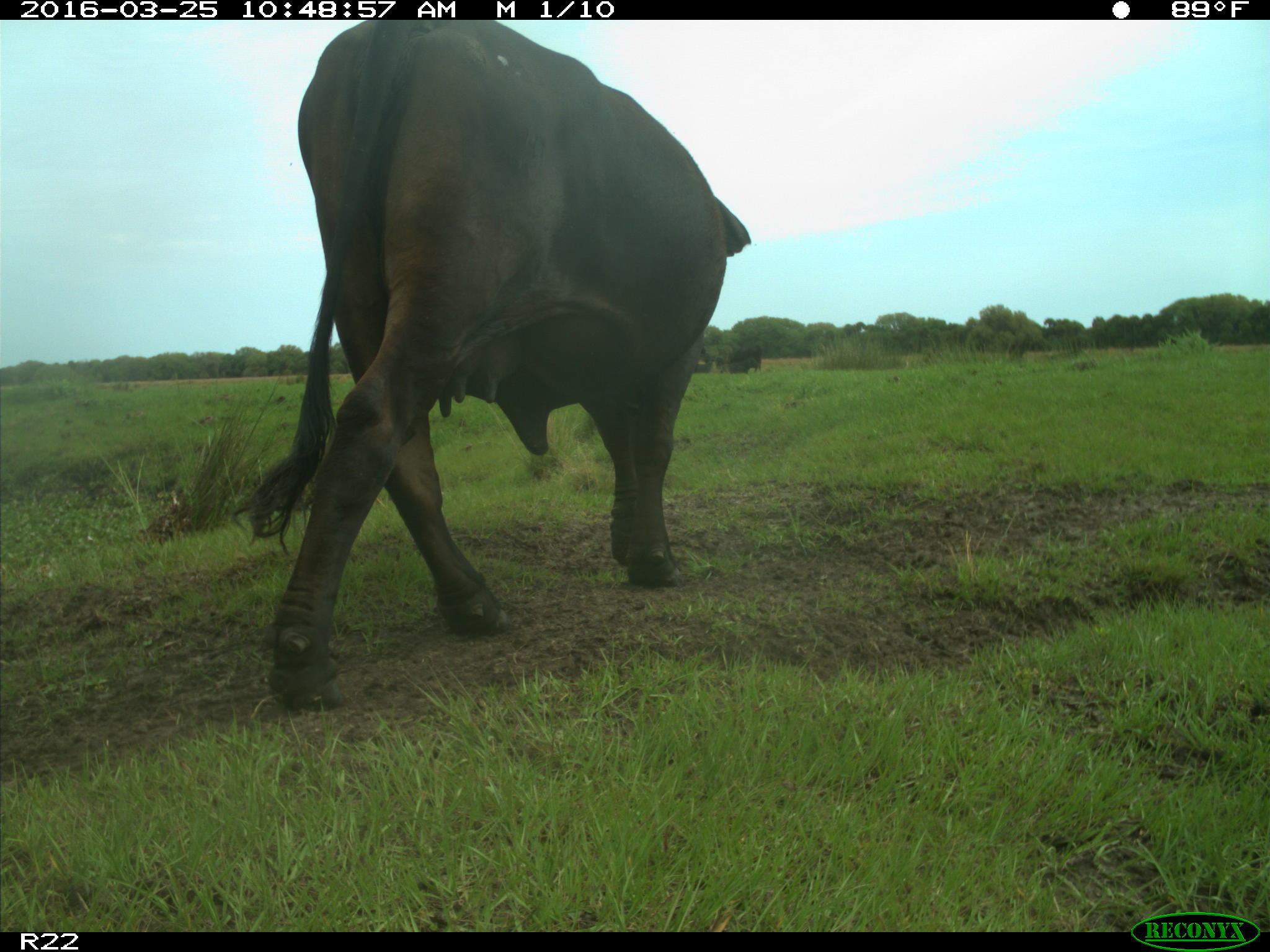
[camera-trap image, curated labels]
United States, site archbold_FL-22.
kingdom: Animalia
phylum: Chordata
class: Mammalia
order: Artiodactyla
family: Bovidae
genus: Bos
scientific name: Bos taurus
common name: domestic cow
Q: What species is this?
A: Bos taurus (domestic cow).